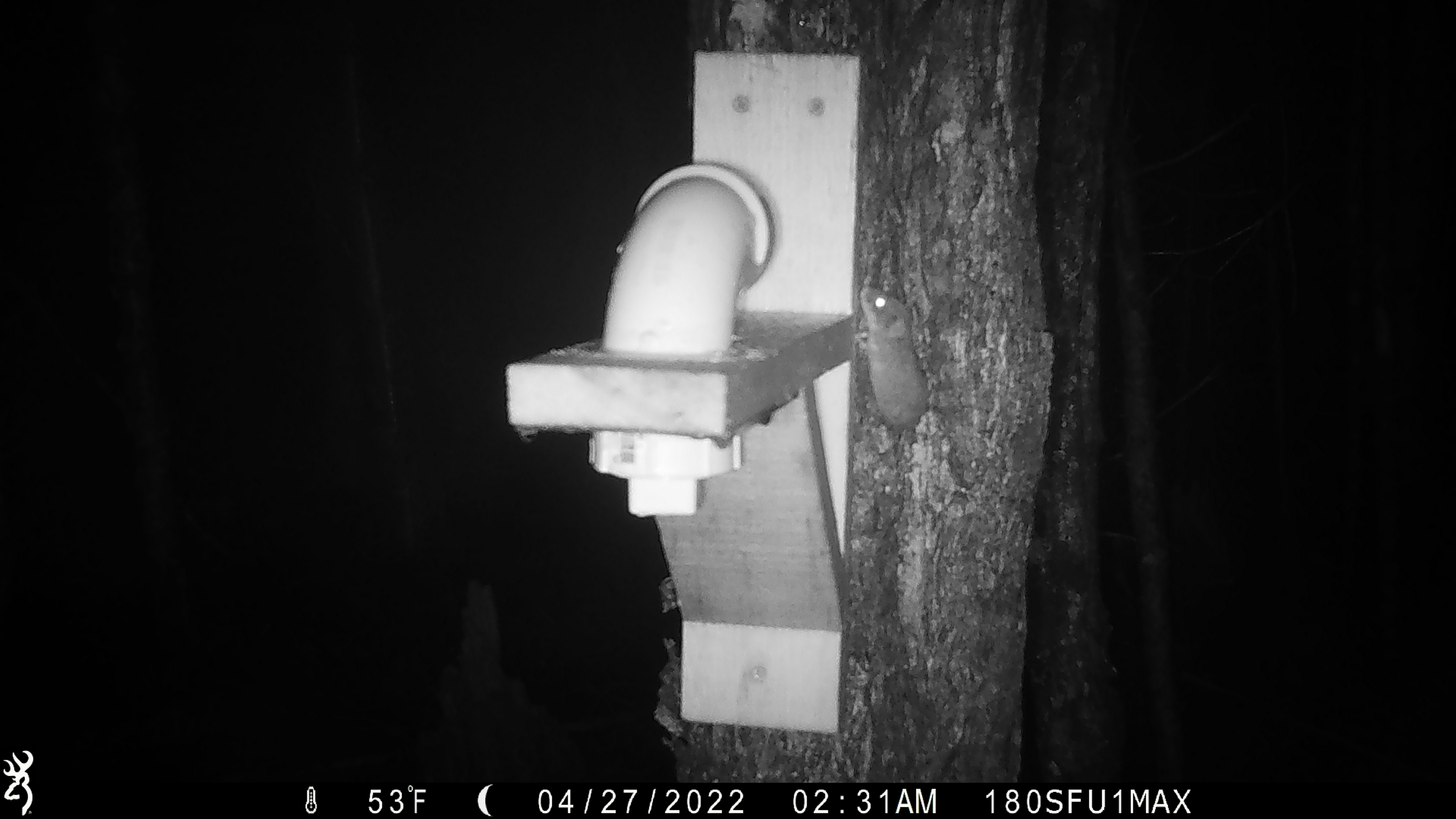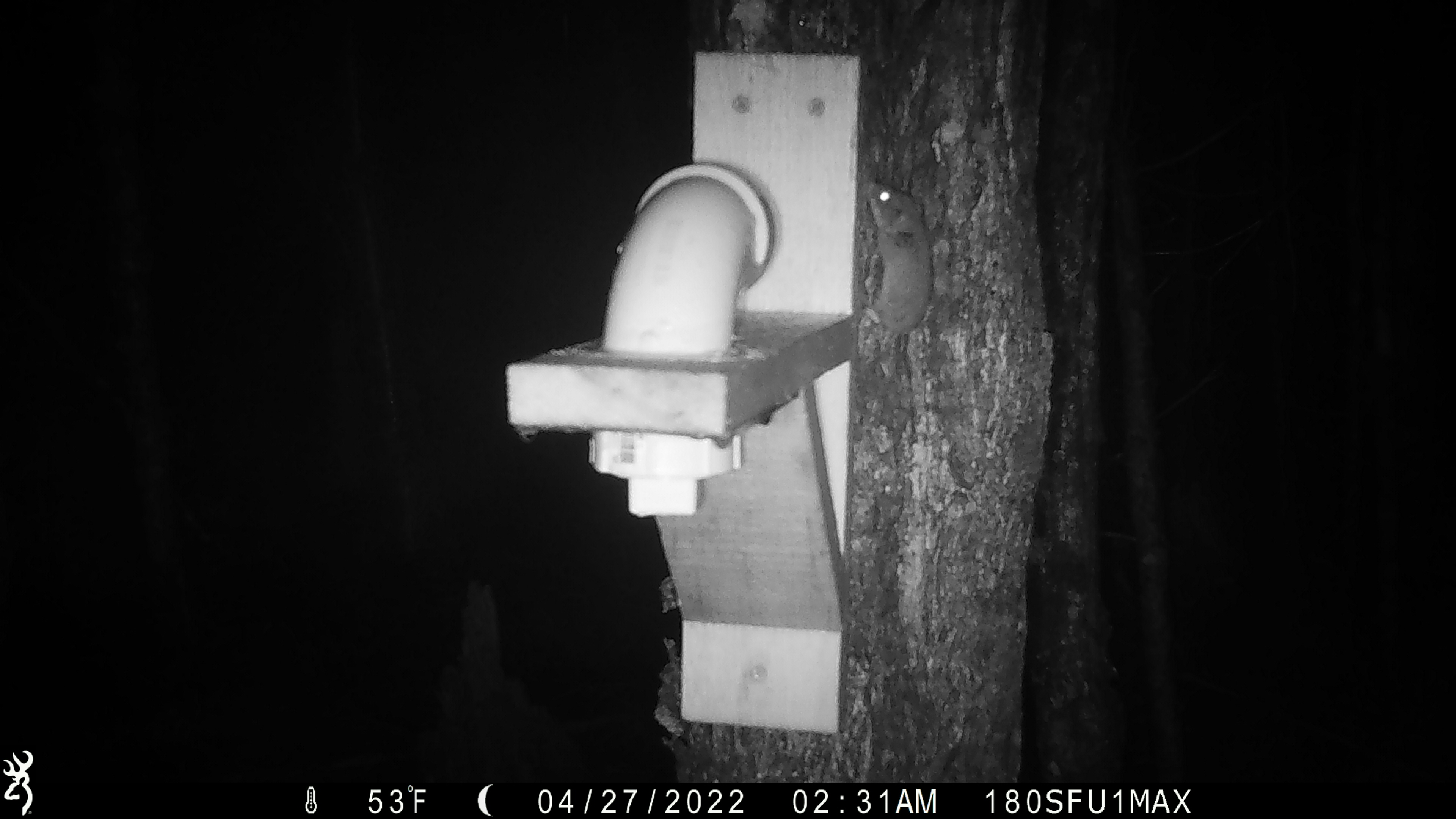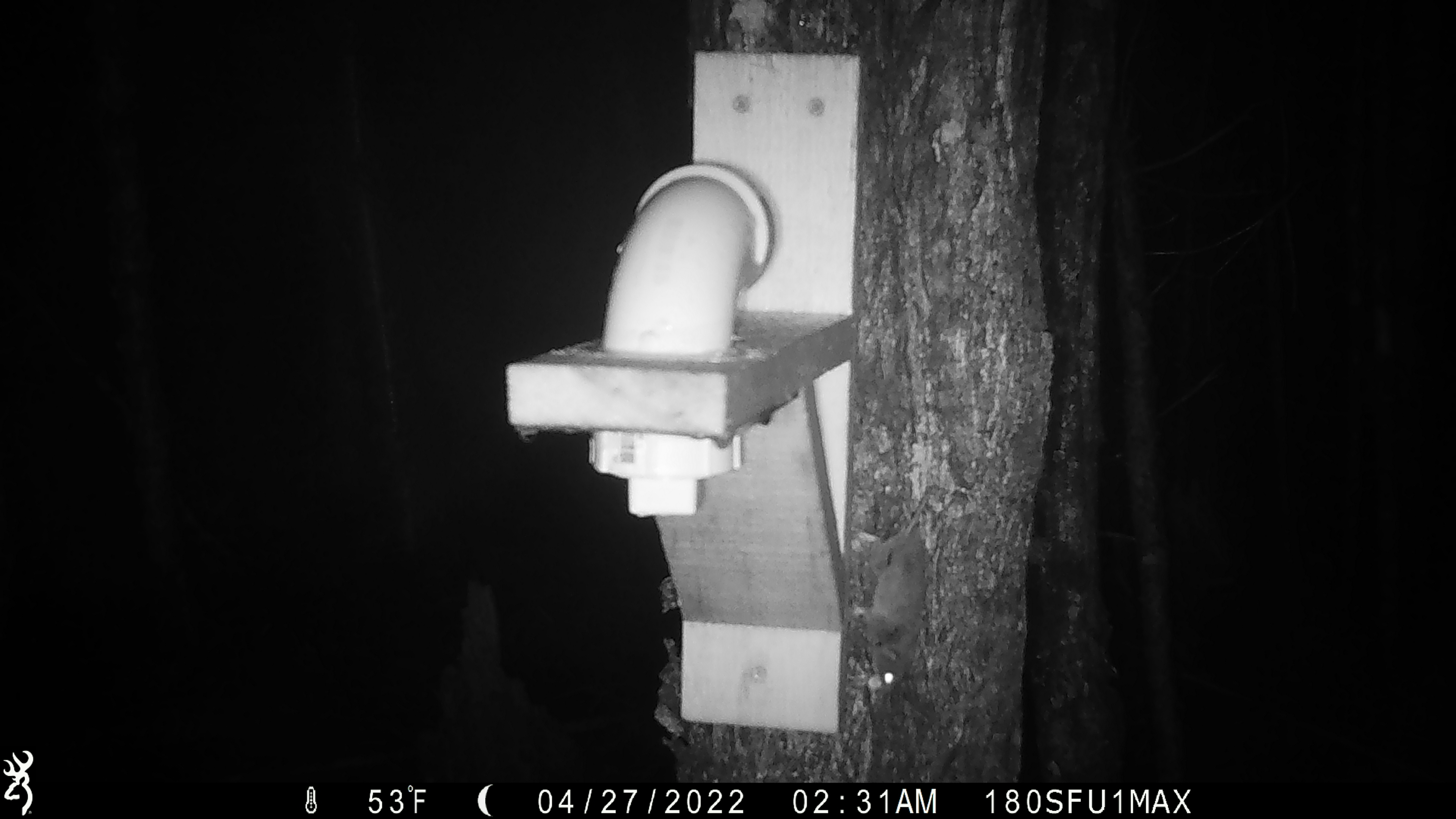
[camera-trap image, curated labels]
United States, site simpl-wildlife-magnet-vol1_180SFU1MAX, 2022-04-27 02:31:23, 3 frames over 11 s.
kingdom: Animalia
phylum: Chordata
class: Mammalia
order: Rodentia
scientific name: Rodentia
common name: mouse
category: mouse sp.